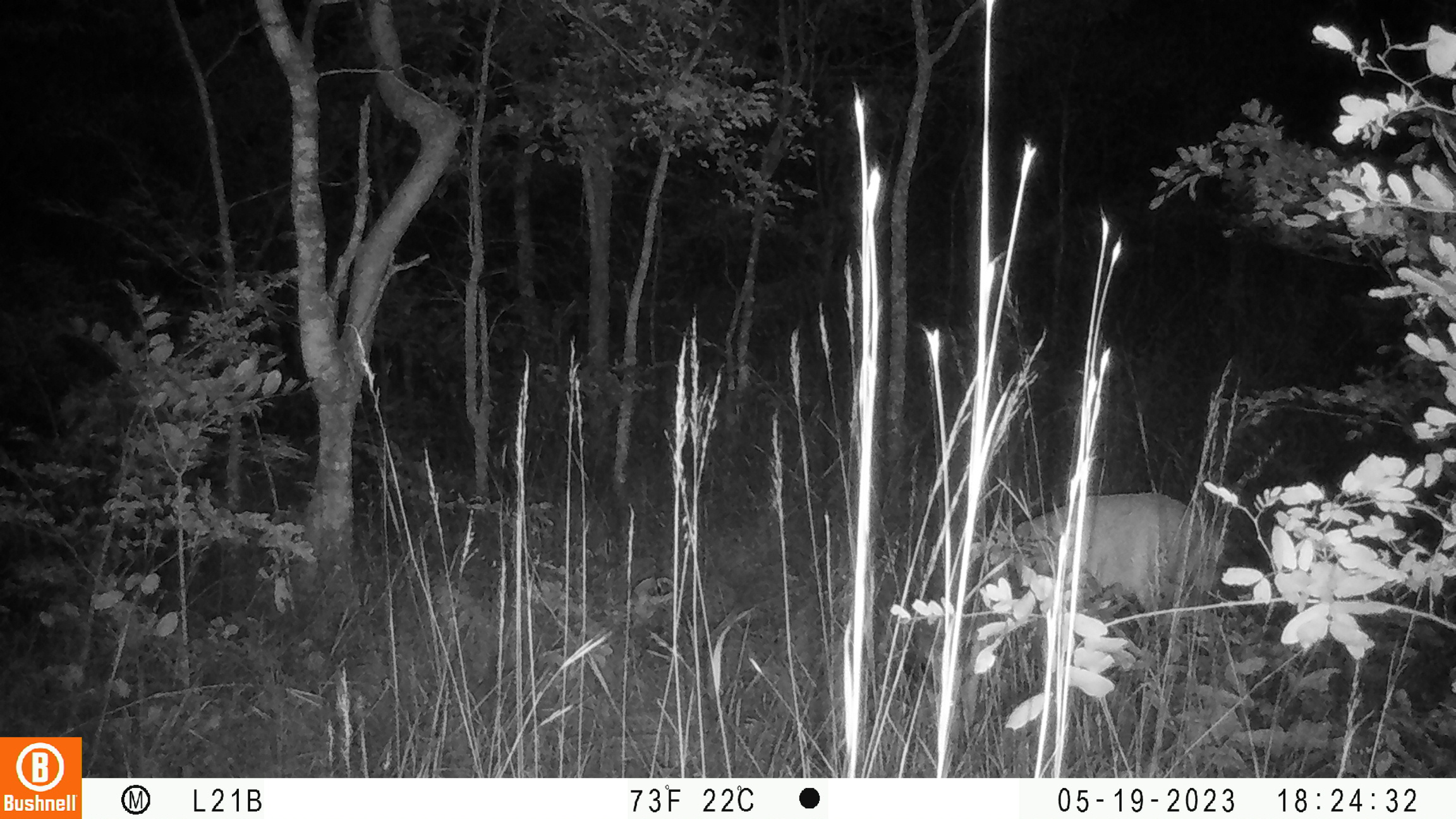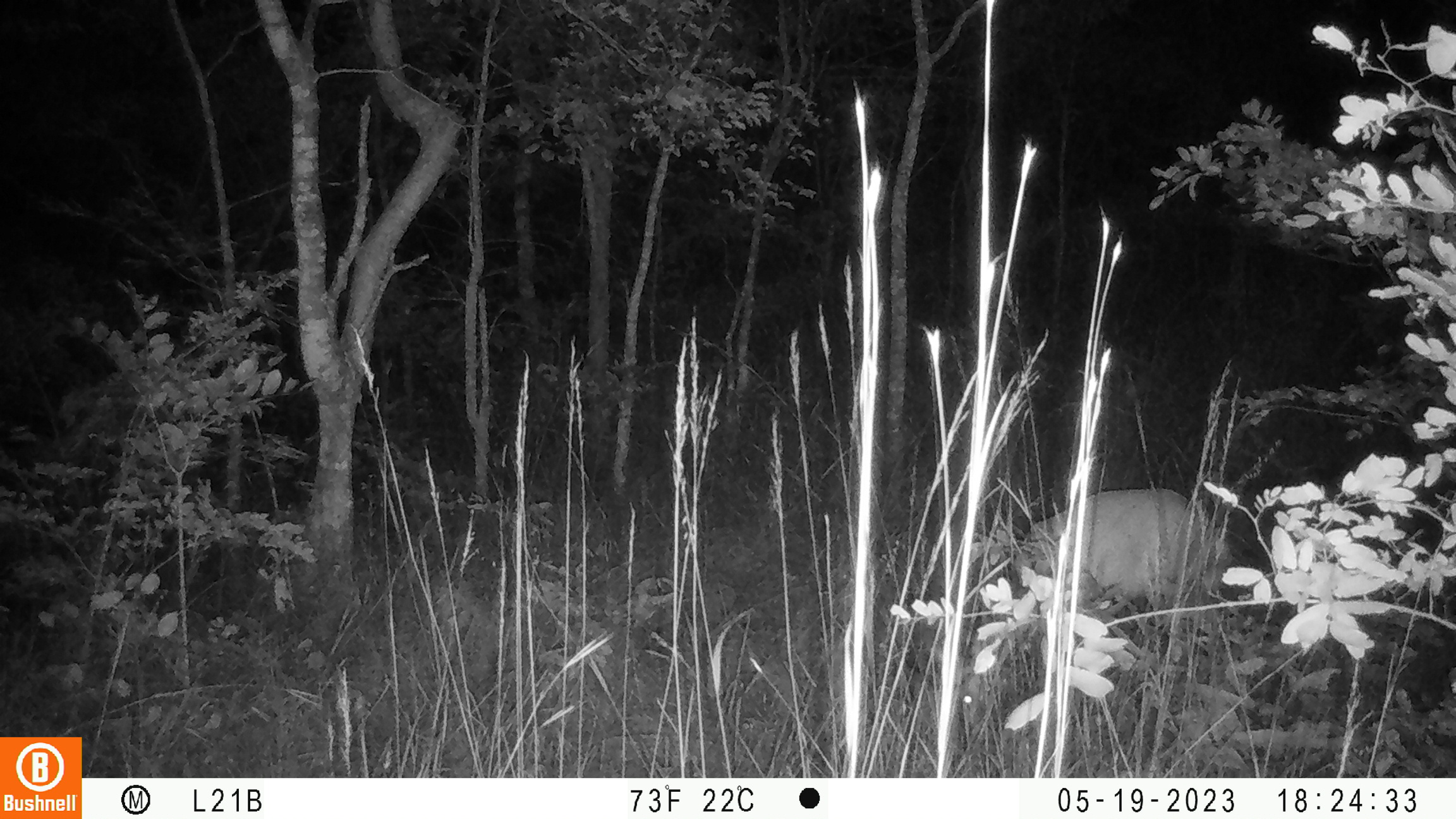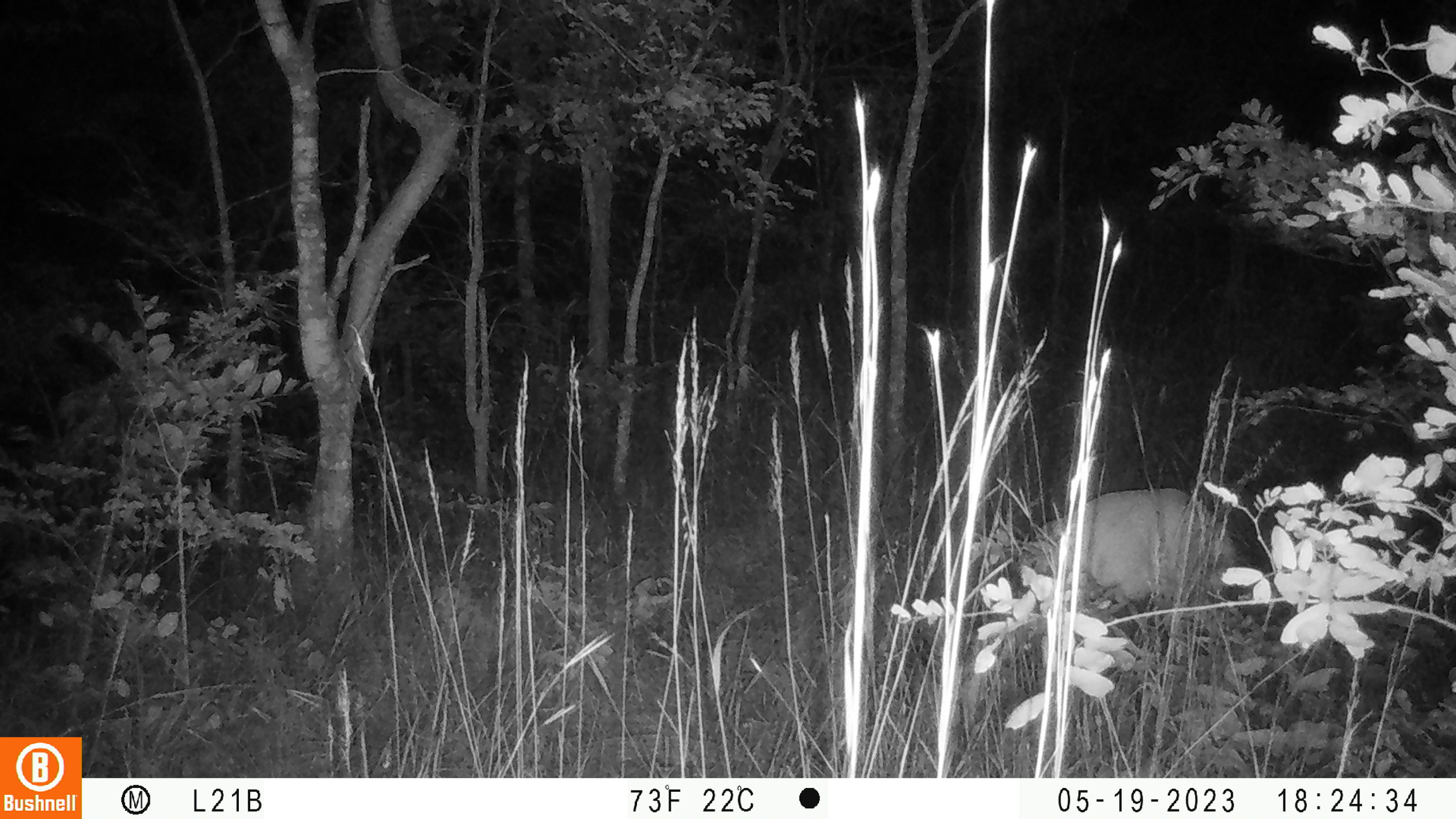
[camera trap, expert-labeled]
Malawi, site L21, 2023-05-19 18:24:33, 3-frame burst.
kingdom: Animalia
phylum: Chordata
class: Mammalia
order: Artiodactyla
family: Bovidae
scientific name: Antilopinae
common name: small antelope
Small antelope (Antilopinae), count 1.